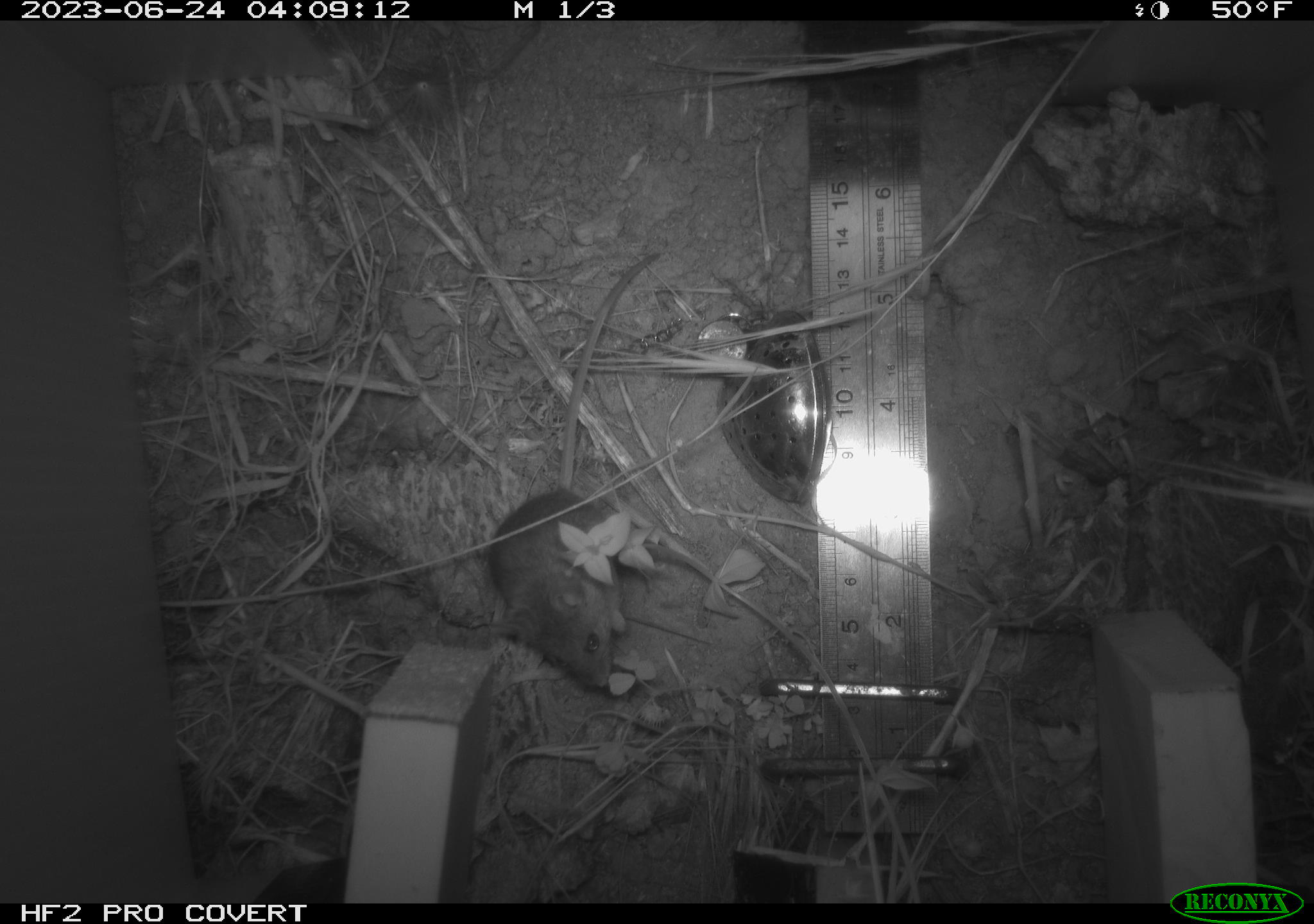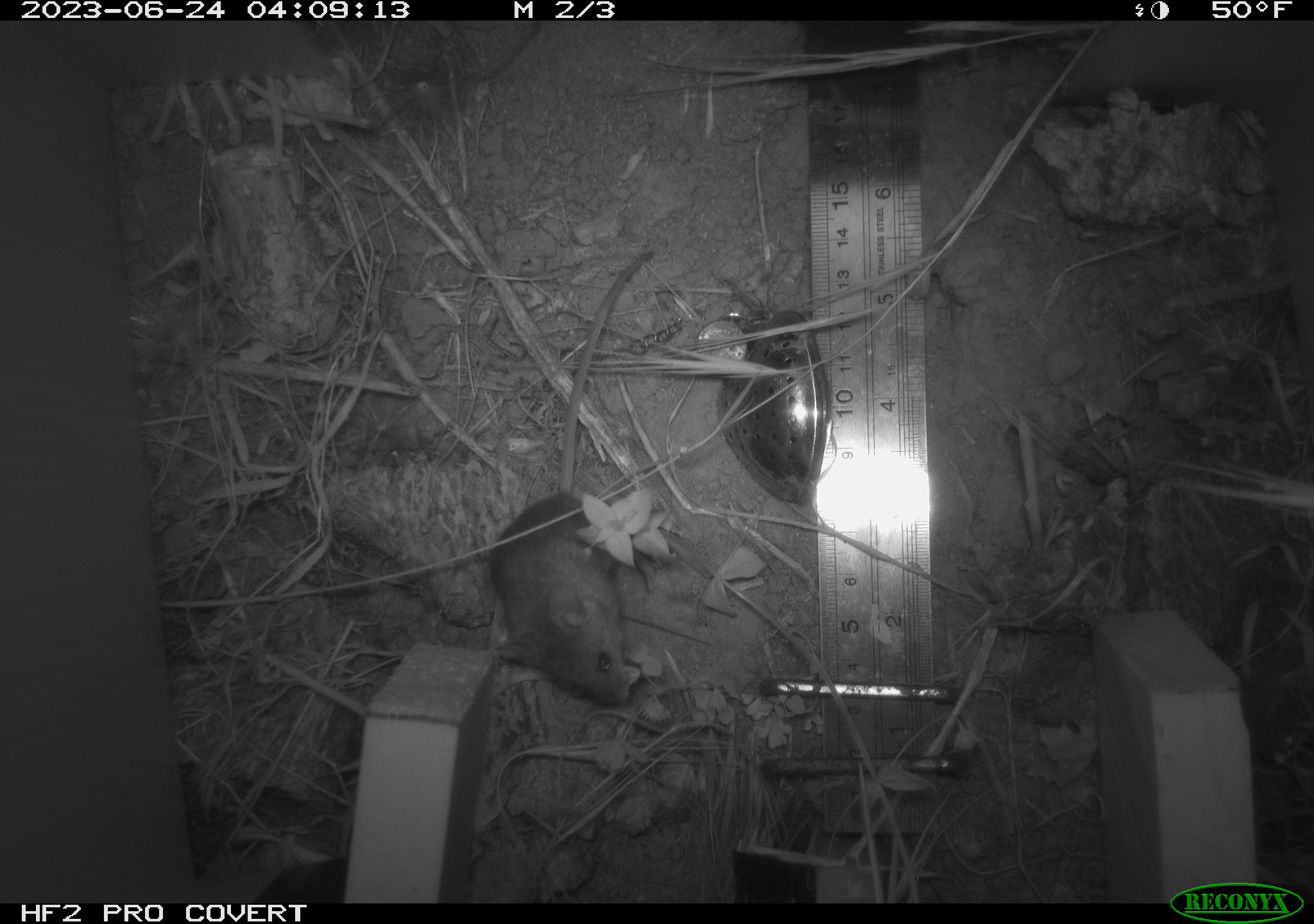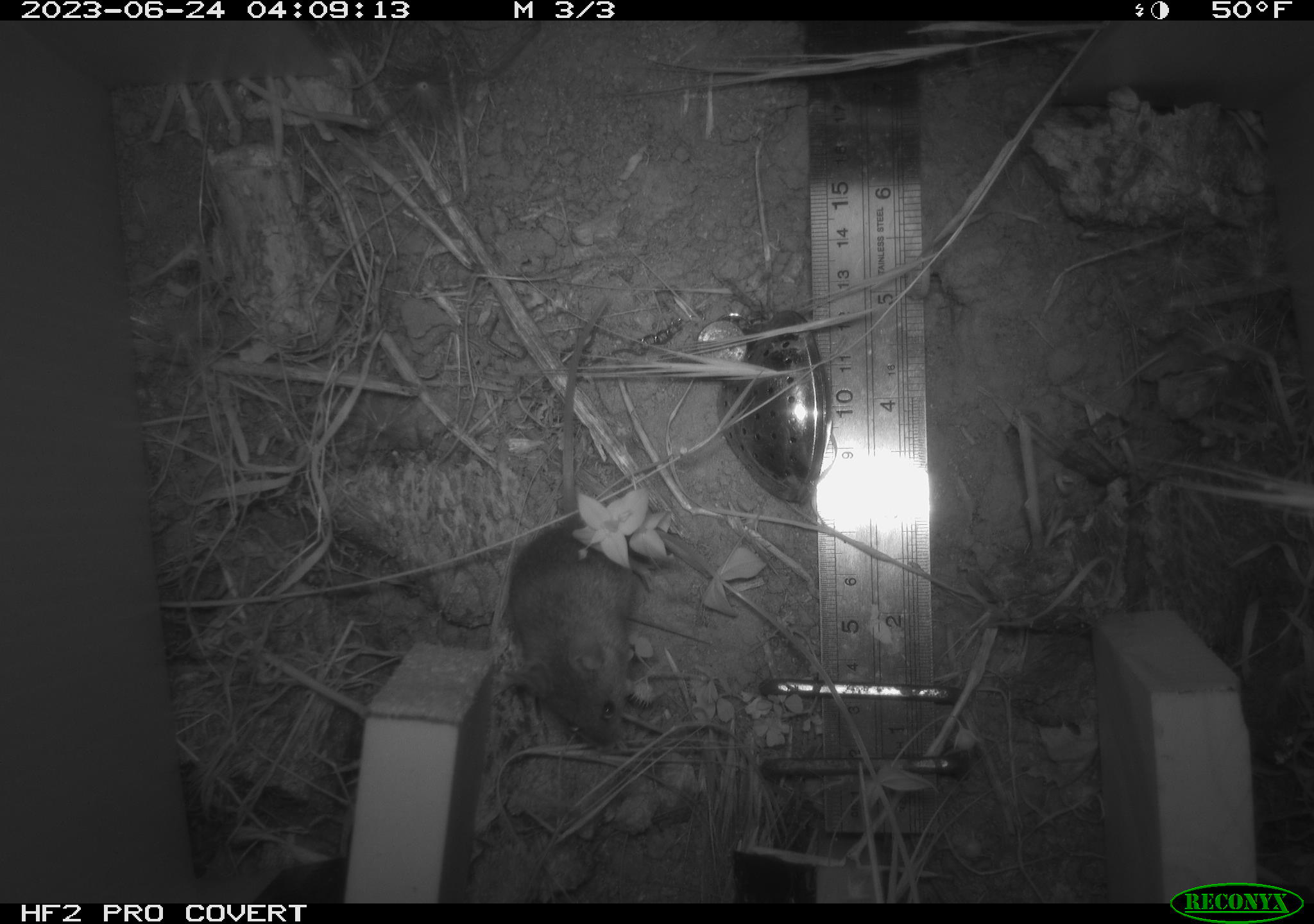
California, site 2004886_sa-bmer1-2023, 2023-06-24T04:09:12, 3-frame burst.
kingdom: Animalia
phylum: Chordata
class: Mammalia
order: Rodentia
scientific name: Rodentia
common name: mouse species